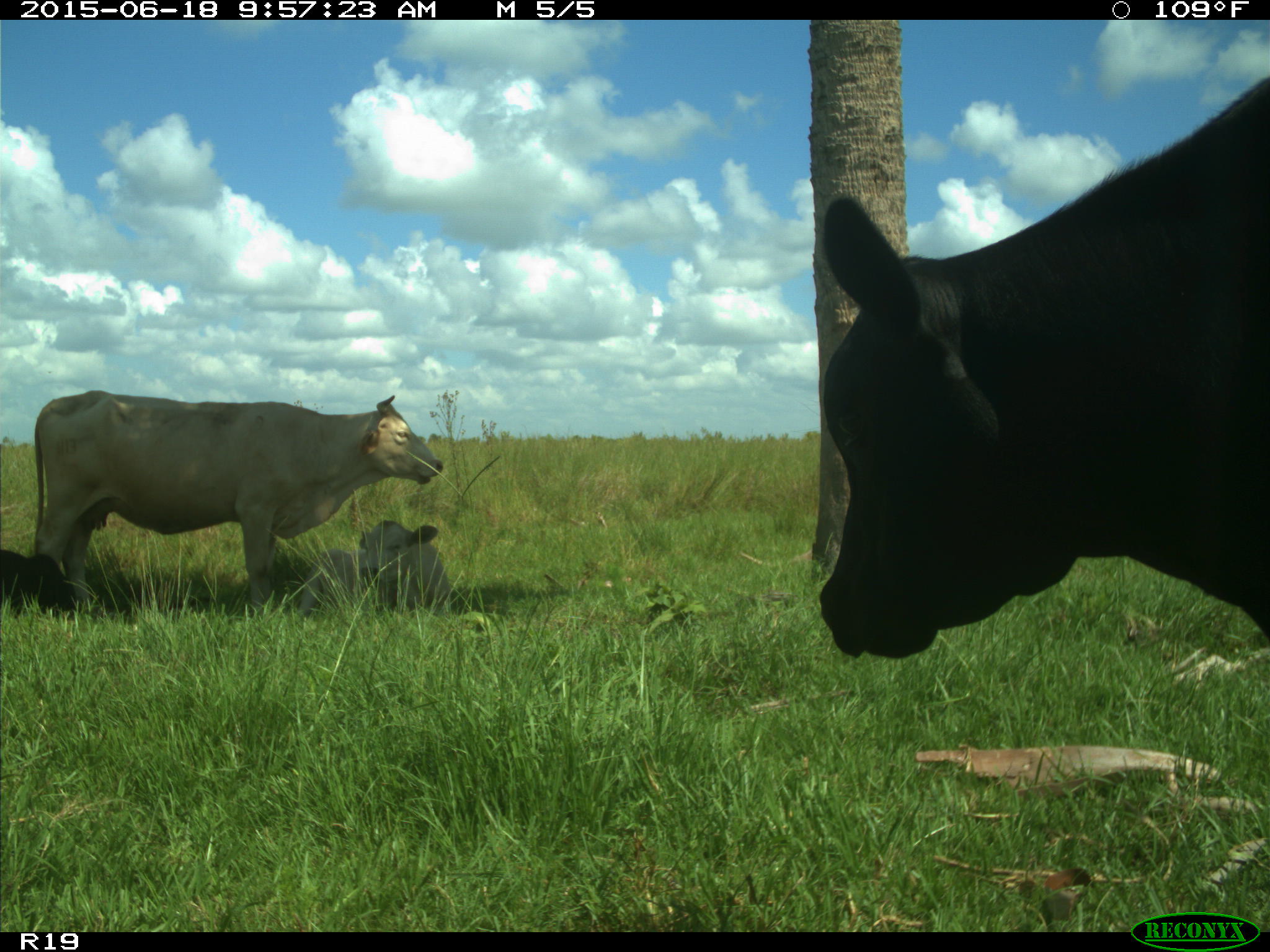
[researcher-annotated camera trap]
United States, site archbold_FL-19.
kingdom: Animalia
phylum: Chordata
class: Mammalia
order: Artiodactyla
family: Bovidae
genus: Bos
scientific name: Bos taurus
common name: domestic cow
Bos taurus (domestic cow).